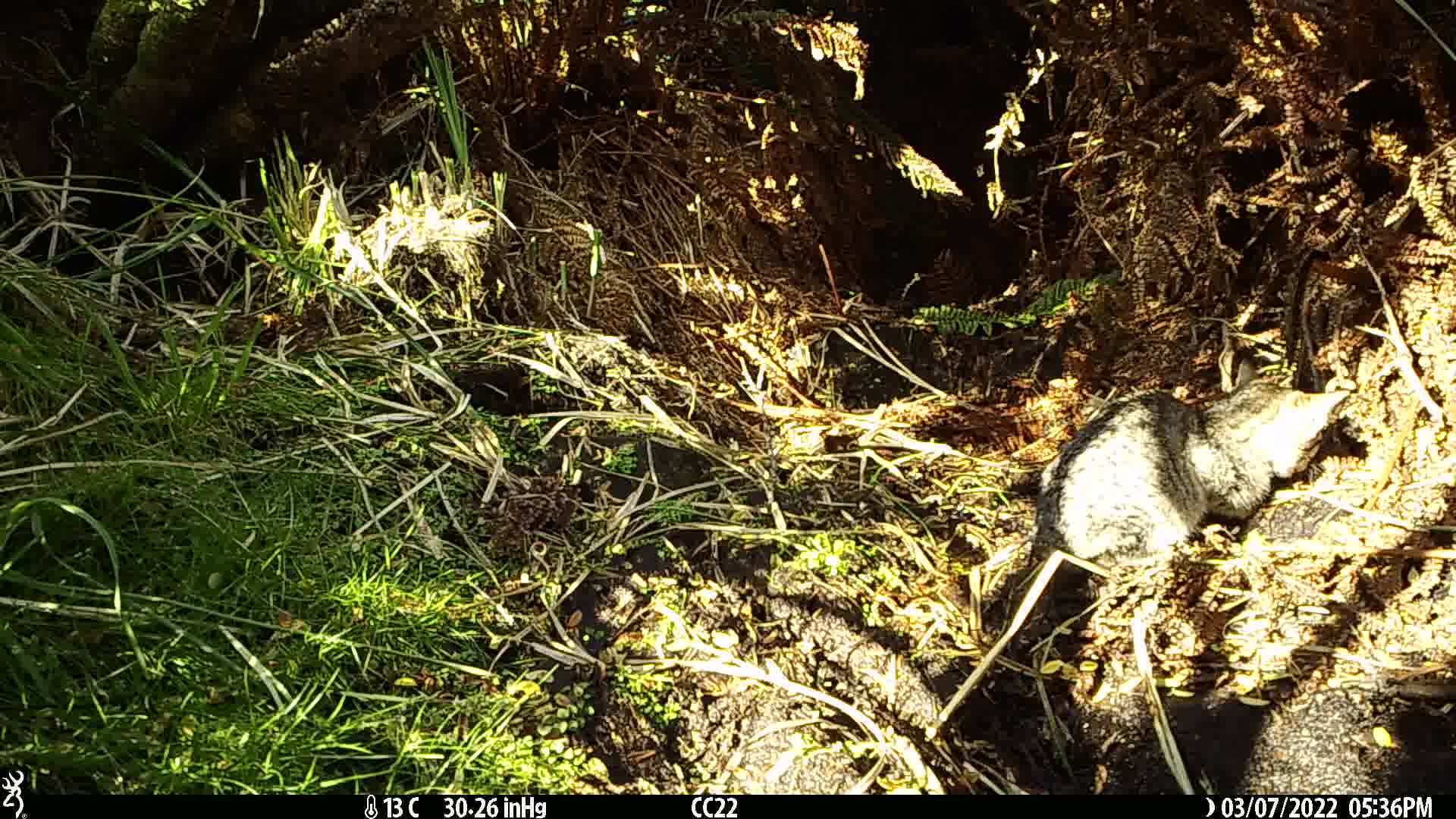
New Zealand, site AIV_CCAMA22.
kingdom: Animalia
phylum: Chordata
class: Mammalia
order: Carnivora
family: Felidae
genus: Felis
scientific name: Felis catus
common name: domestic cat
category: cat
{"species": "cat (domestic cat) (Felis catus)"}